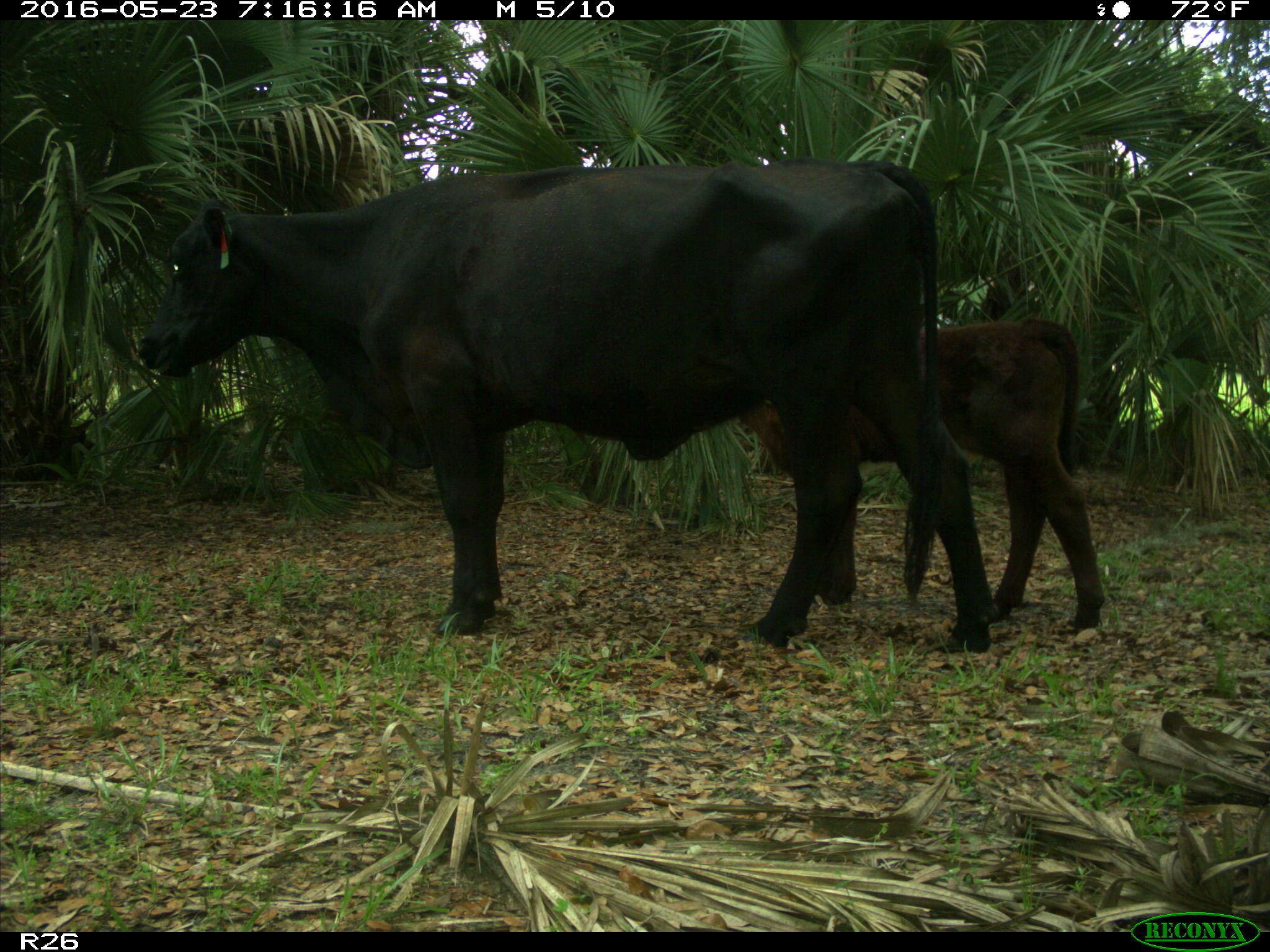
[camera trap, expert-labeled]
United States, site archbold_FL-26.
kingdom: Animalia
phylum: Chordata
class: Mammalia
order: Artiodactyla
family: Bovidae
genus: Bos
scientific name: Bos taurus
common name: domestic cow